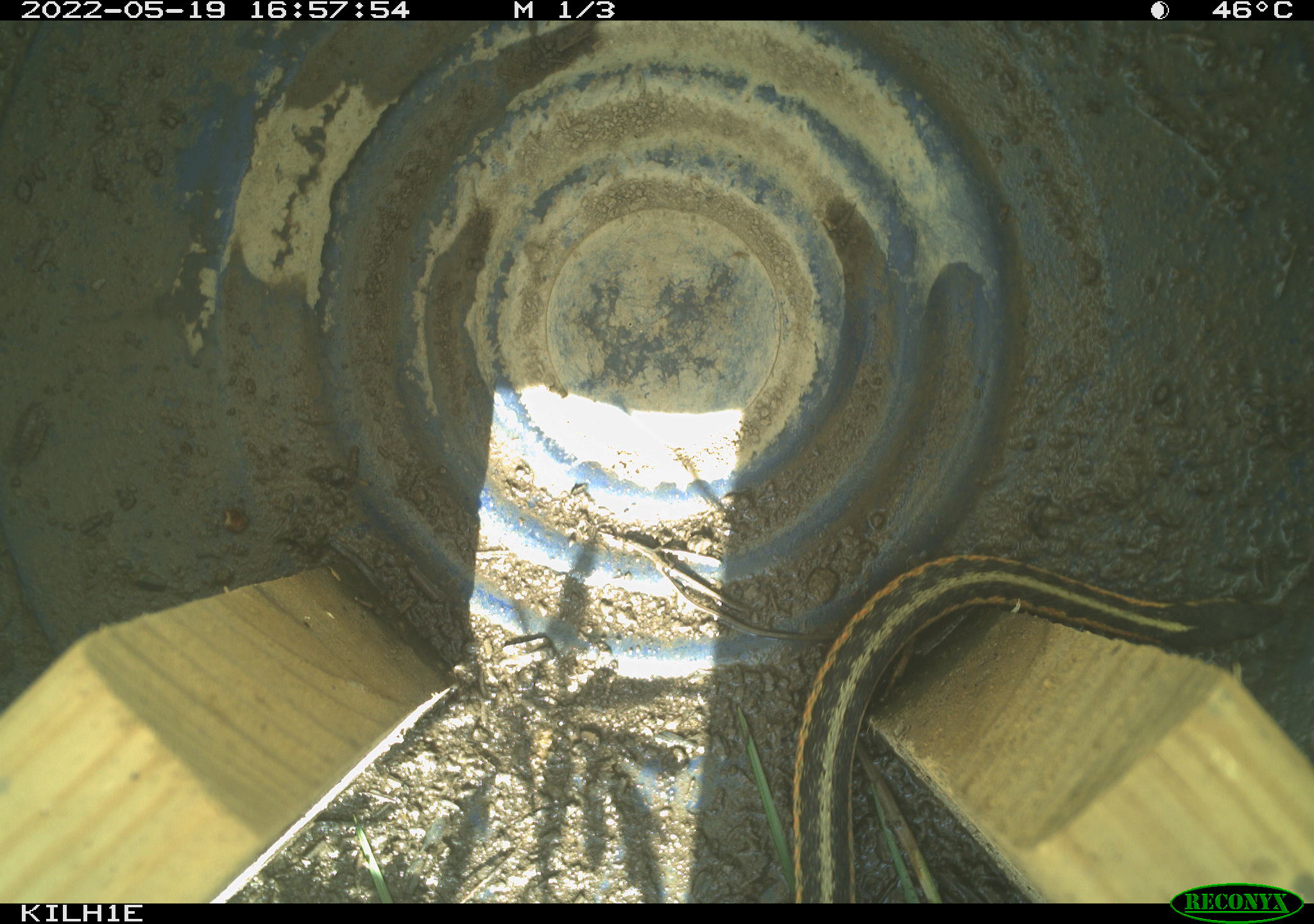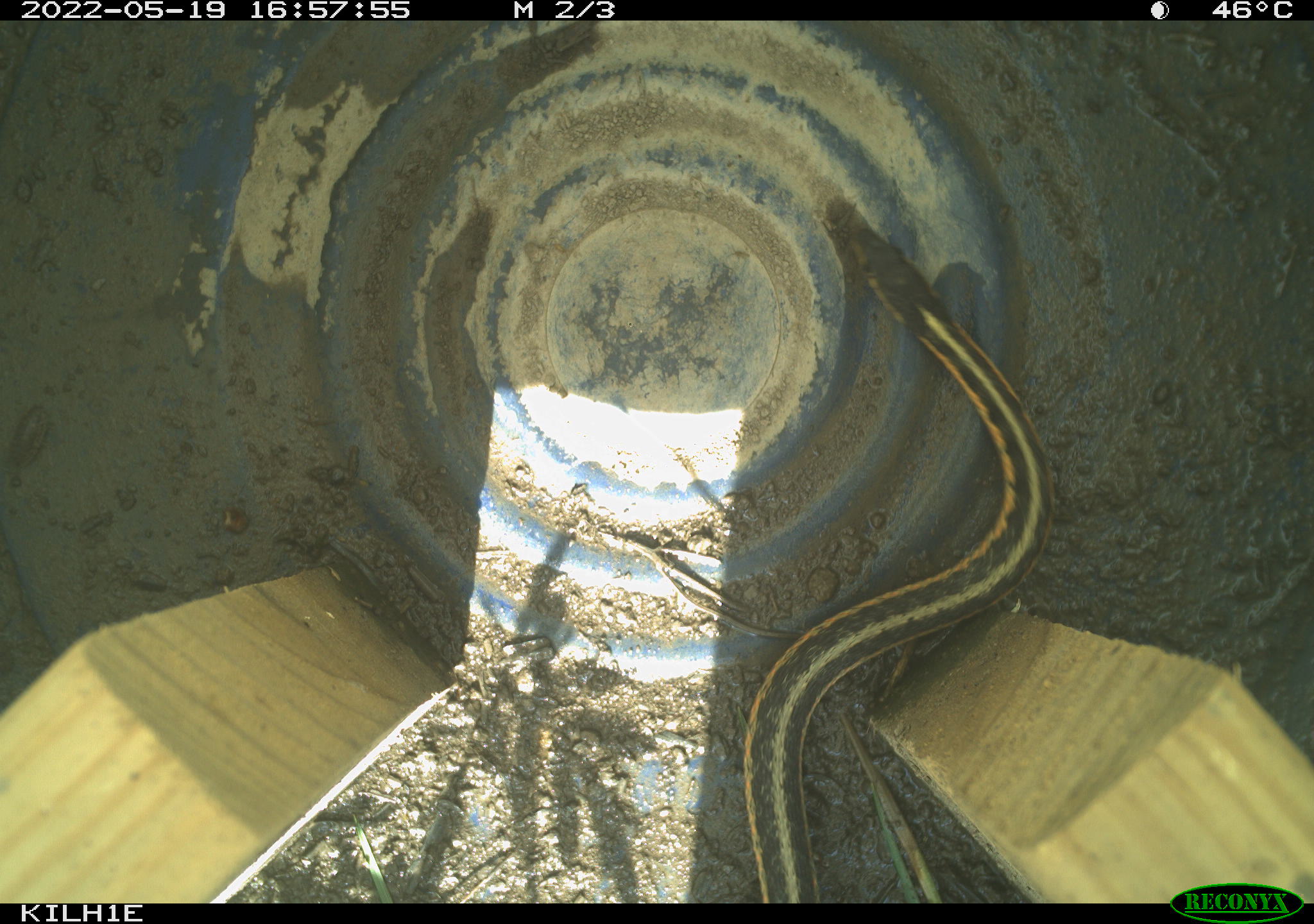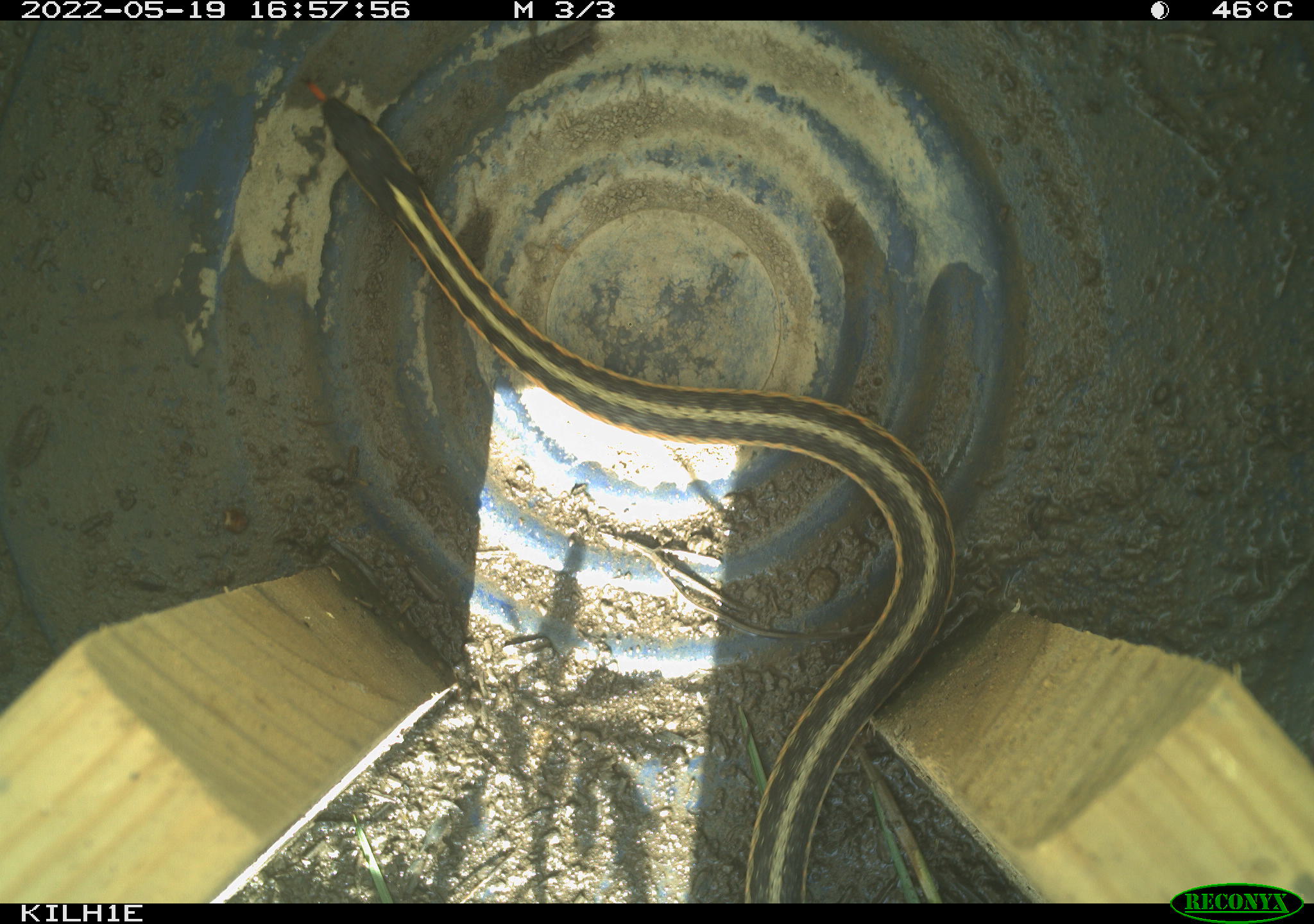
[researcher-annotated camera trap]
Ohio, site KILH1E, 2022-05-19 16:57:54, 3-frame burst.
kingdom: Animalia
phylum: Chordata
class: Reptilia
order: Squamata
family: Colubridae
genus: Thamnophis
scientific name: Thamnophis sirtalis sirtalis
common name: eastern gartersnake